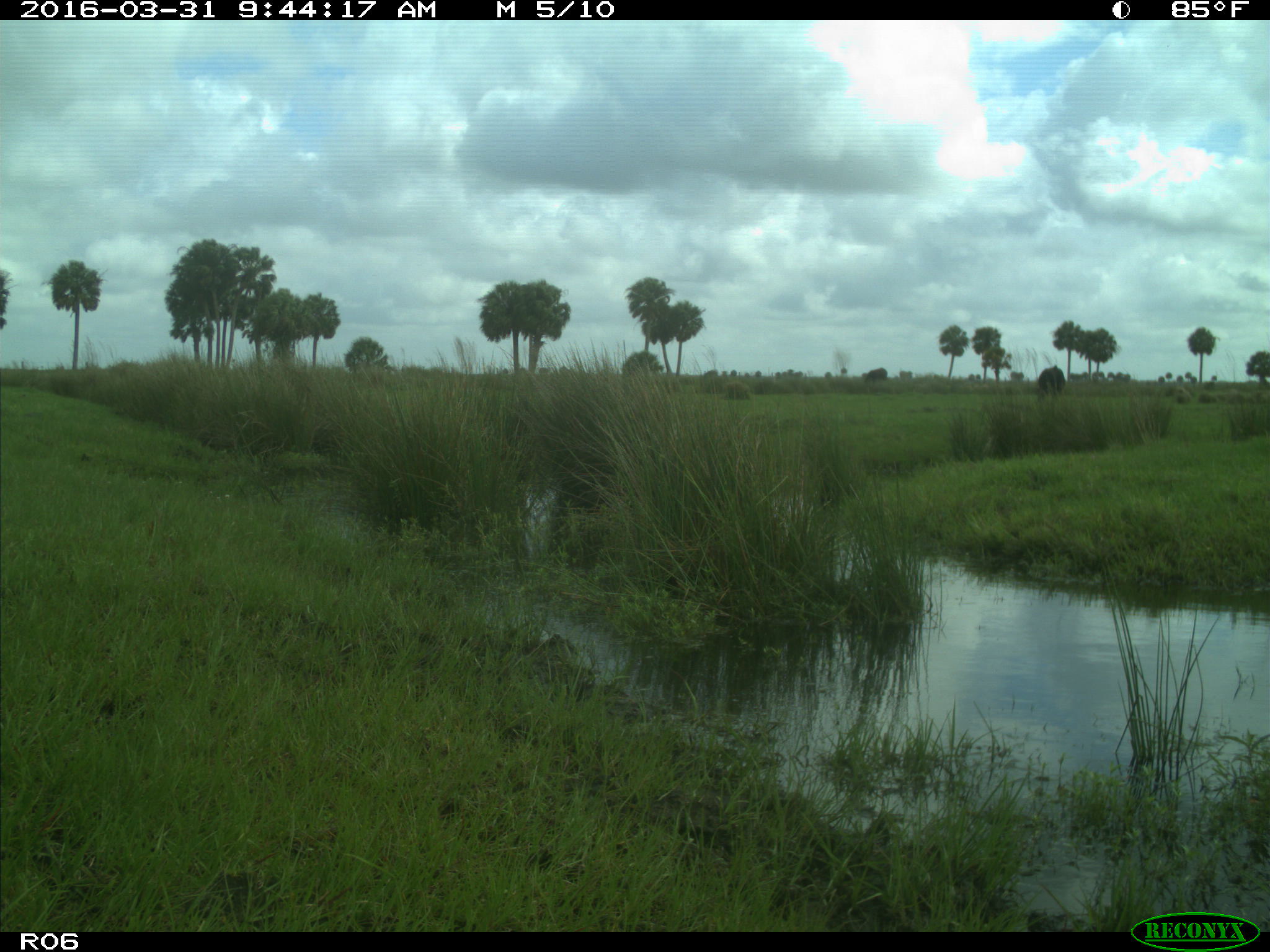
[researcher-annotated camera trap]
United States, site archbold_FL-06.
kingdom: Animalia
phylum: Chordata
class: Mammalia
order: Artiodactyla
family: Bovidae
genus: Bos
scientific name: Bos taurus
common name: domestic cow